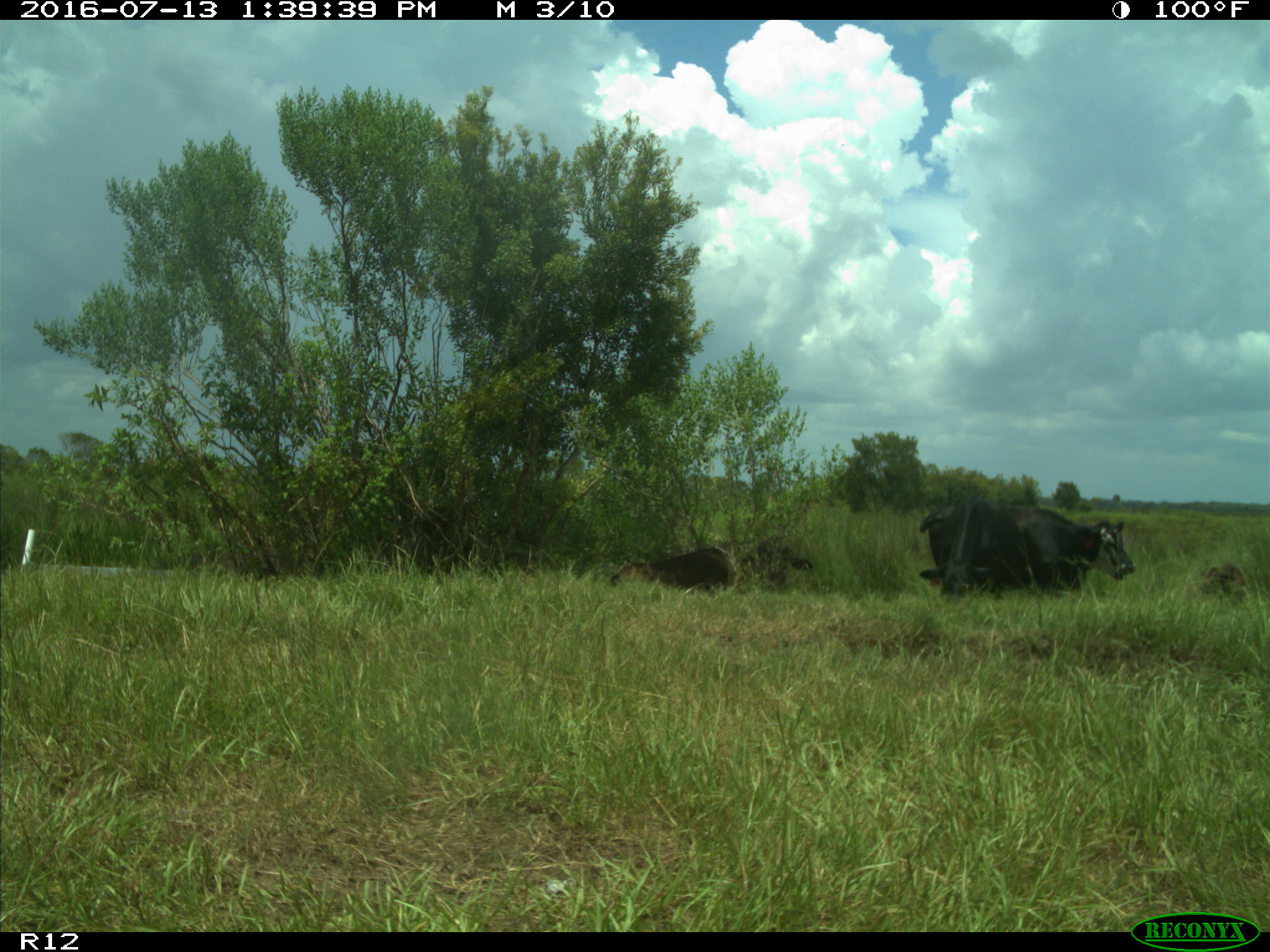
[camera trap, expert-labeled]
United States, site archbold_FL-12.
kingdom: Animalia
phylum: Chordata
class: Mammalia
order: Artiodactyla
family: Bovidae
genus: Bos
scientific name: Bos taurus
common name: domestic cow